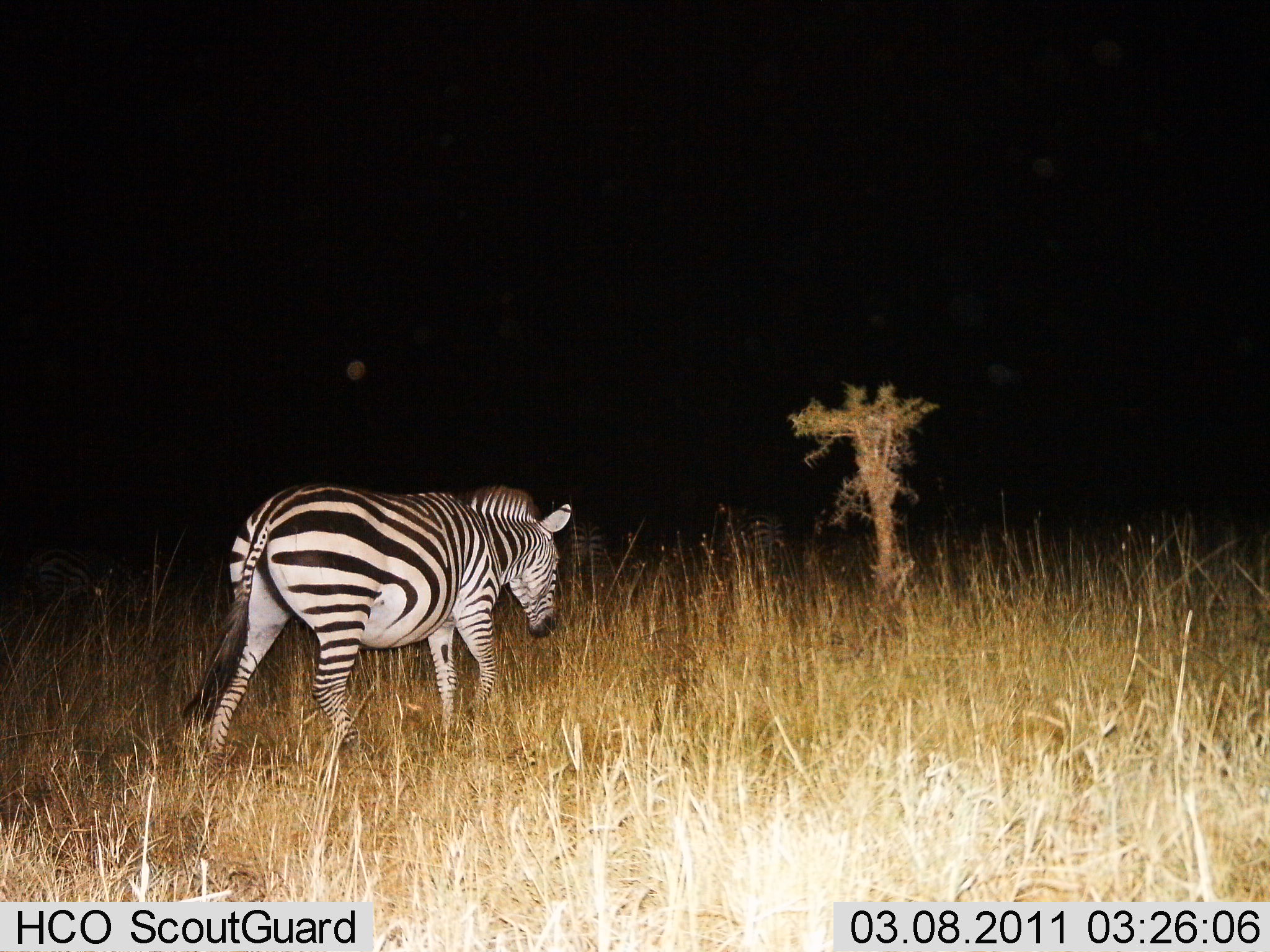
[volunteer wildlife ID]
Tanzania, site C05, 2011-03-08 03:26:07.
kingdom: Animalia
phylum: Chordata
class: Mammalia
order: Perissodactyla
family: Equidae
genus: Equus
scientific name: Equus quagga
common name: plains zebra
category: zebra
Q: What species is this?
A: Zebra (plains zebra) (Equus quagga).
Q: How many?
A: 1.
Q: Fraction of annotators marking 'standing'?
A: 9%.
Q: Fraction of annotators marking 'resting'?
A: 0%.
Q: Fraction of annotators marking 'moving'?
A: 91%.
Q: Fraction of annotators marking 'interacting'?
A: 0%.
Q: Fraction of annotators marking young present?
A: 0%.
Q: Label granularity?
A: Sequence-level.